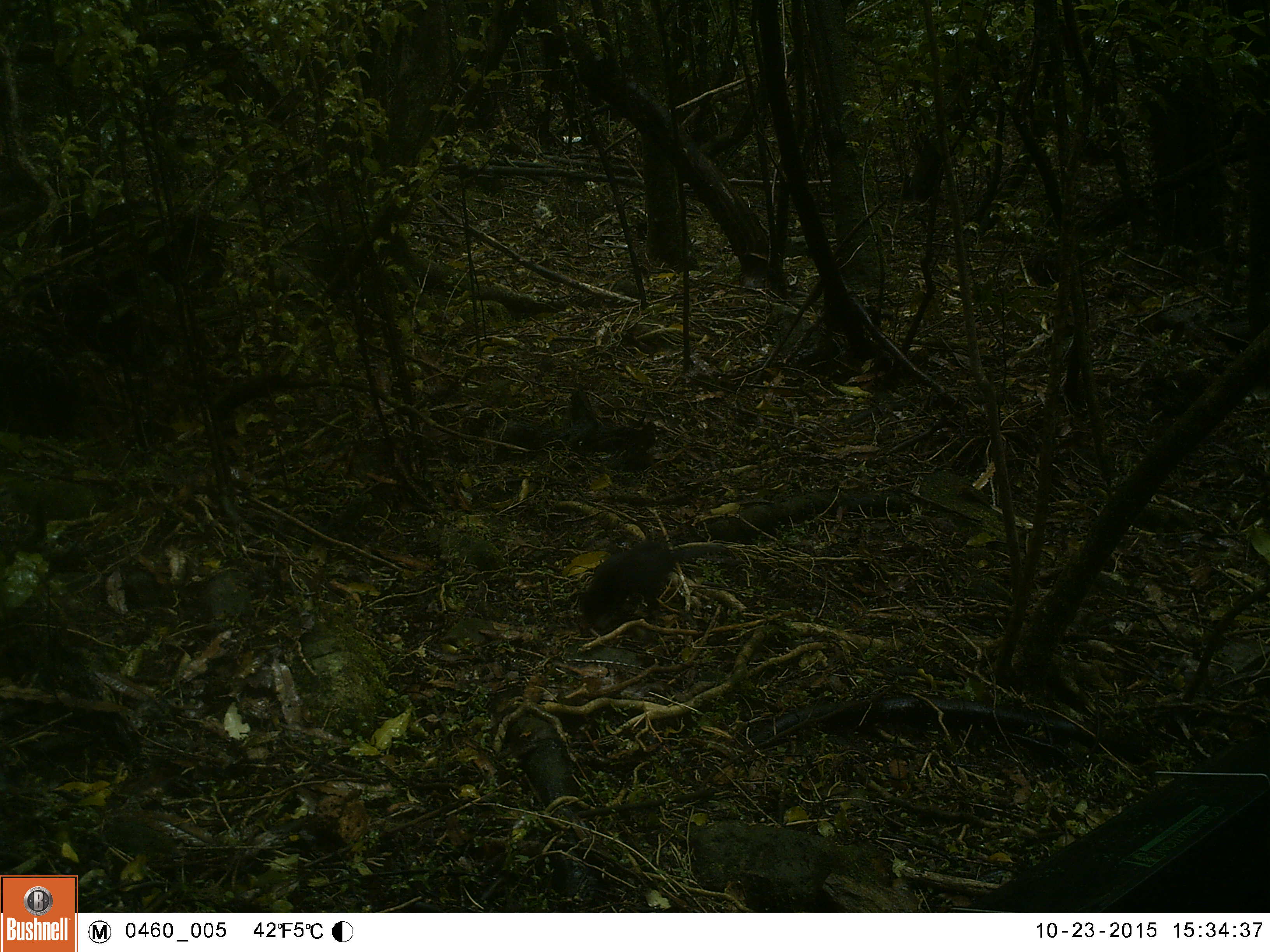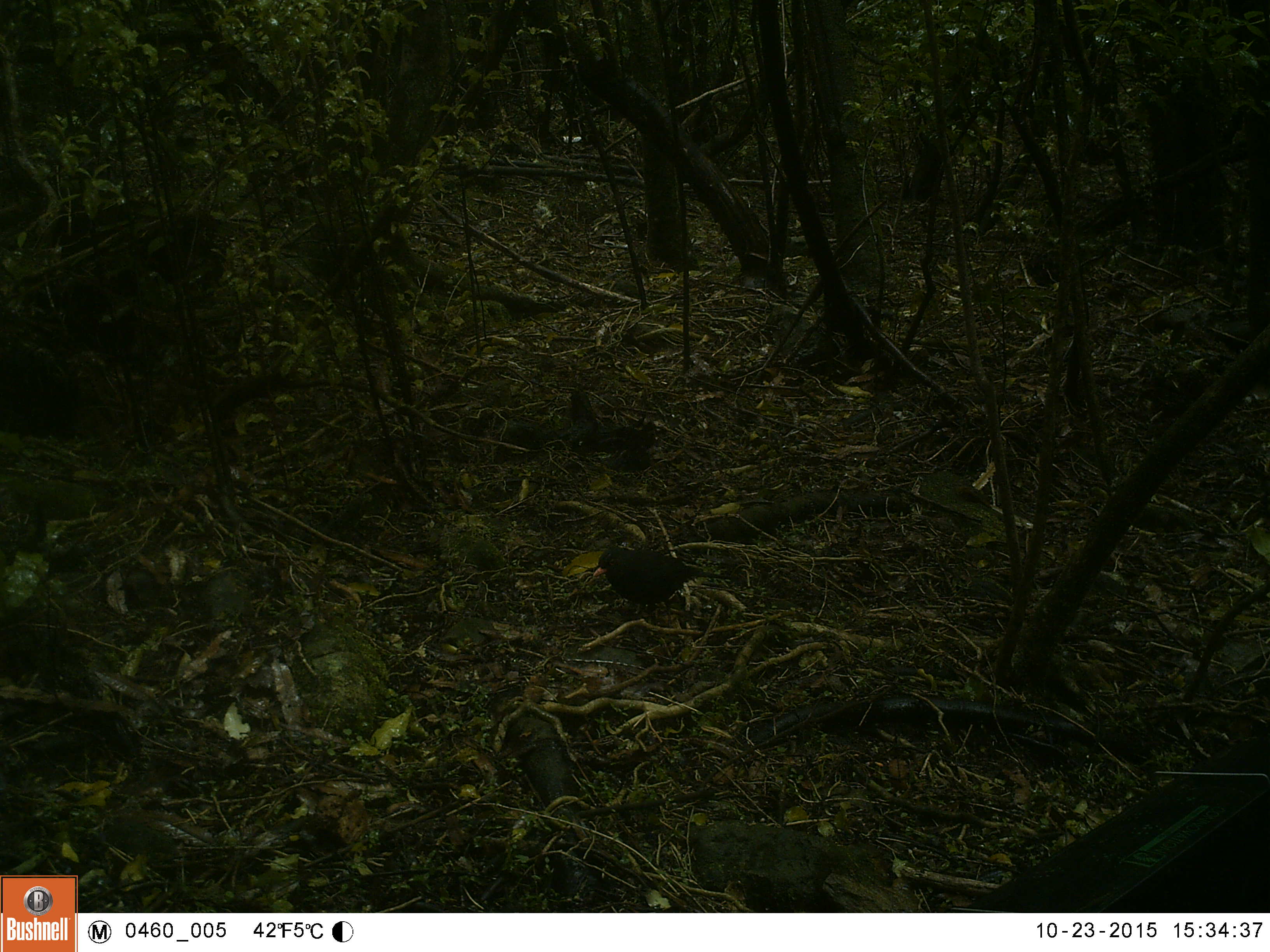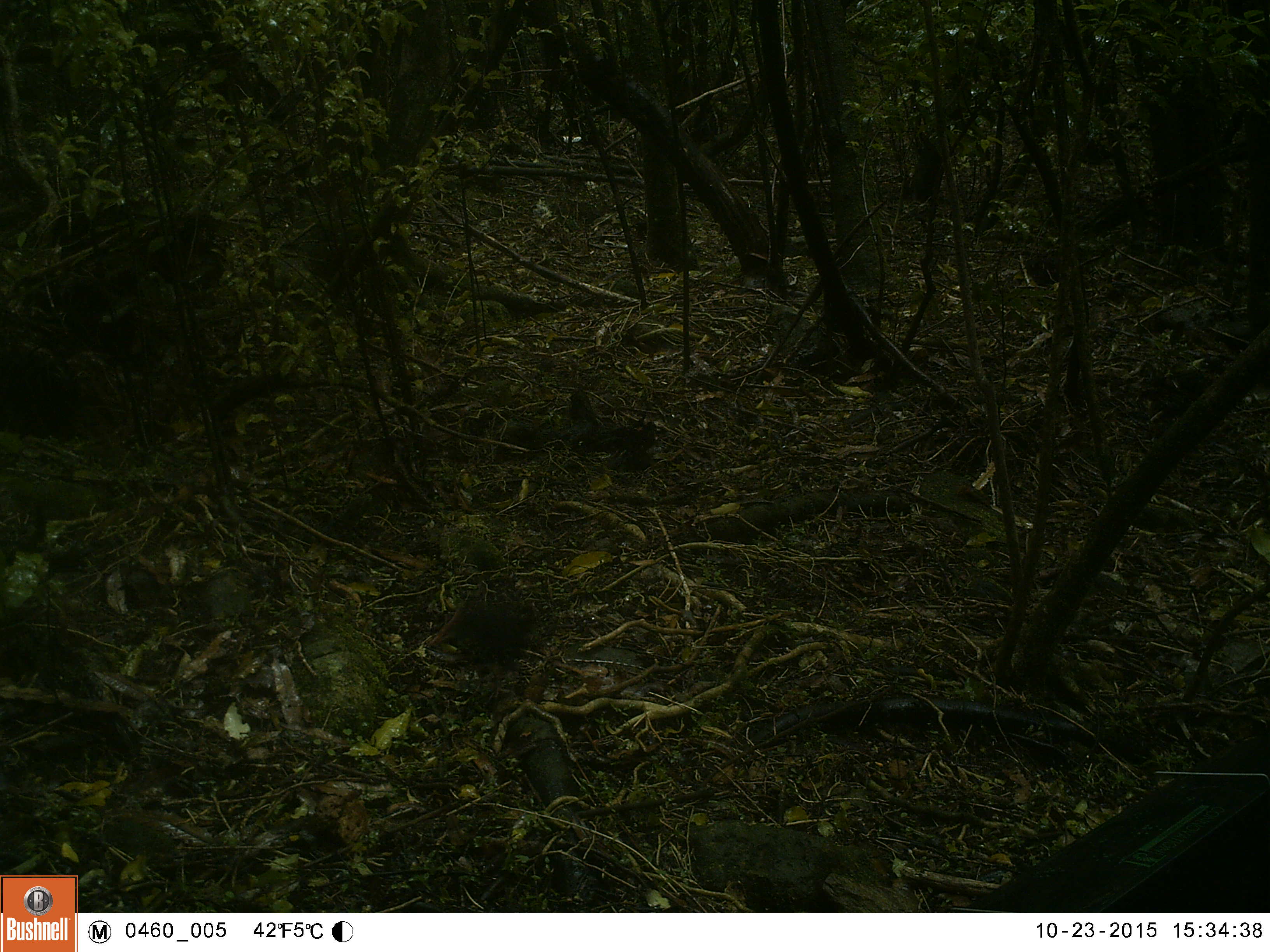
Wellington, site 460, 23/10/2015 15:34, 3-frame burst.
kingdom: Animalia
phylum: Chordata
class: Aves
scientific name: Aves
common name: bird